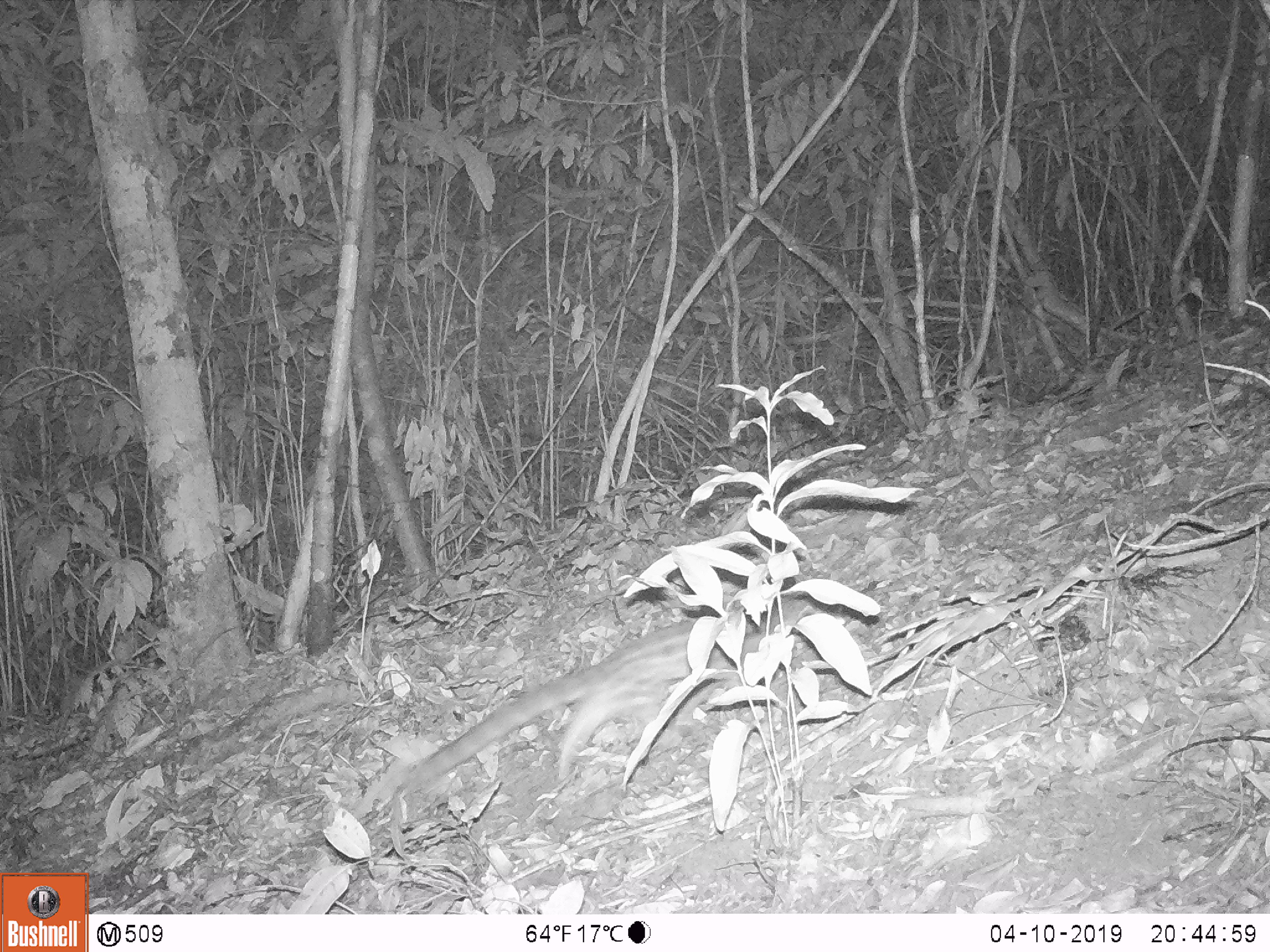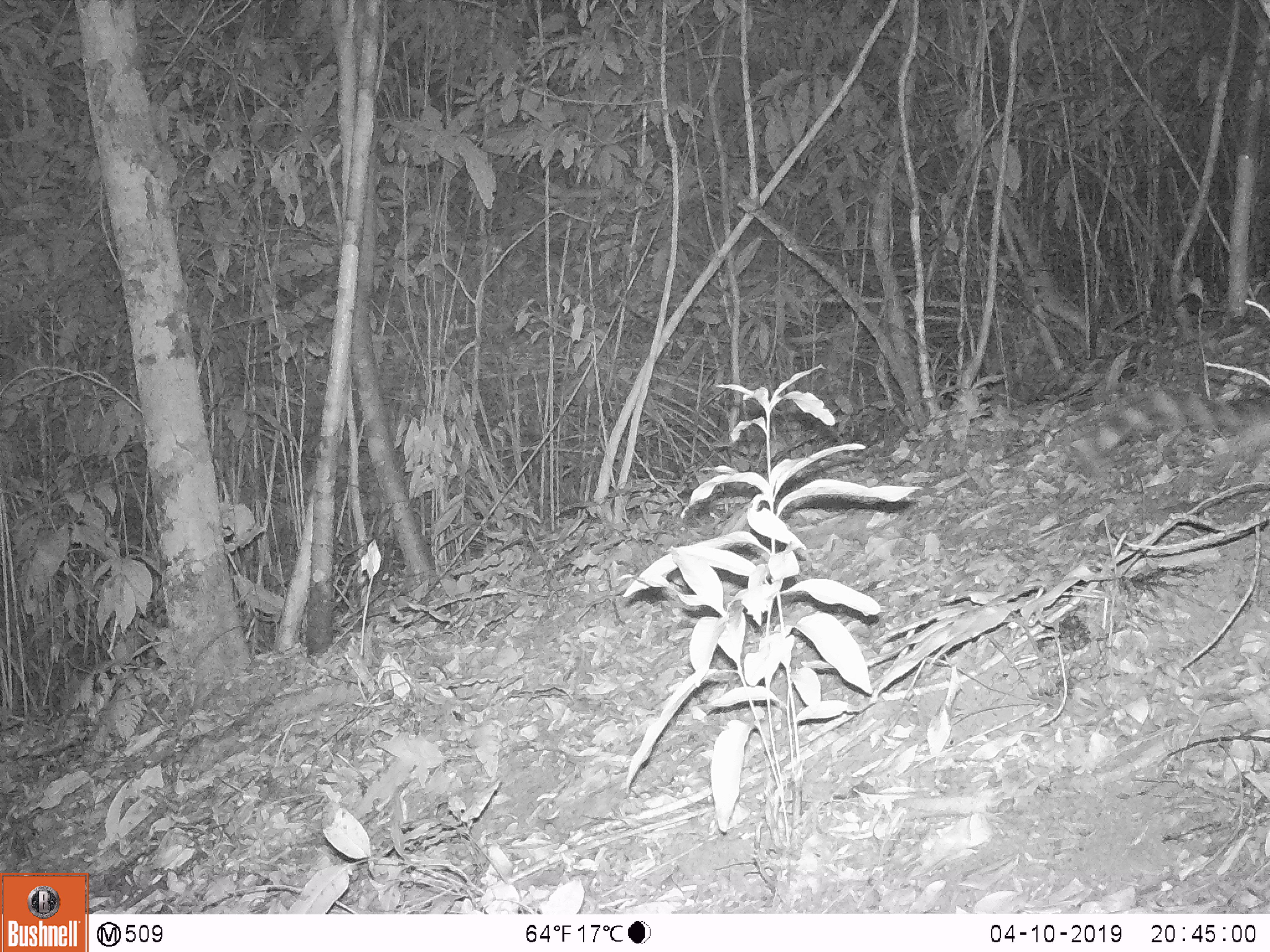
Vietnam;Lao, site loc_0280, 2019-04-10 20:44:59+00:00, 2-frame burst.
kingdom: Animalia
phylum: Chordata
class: Mammalia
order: Carnivora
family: Prionodontidae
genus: Prionodon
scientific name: Prionodon pardicolor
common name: spotted linsang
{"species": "spotted linsang (Prionodon pardicolor)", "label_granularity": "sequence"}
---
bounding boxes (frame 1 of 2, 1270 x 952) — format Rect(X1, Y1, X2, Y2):
spotted linsang: Rect(402, 597, 819, 792)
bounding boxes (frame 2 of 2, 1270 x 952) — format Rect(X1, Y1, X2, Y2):
spotted linsang: Rect(1068, 391, 1270, 466)